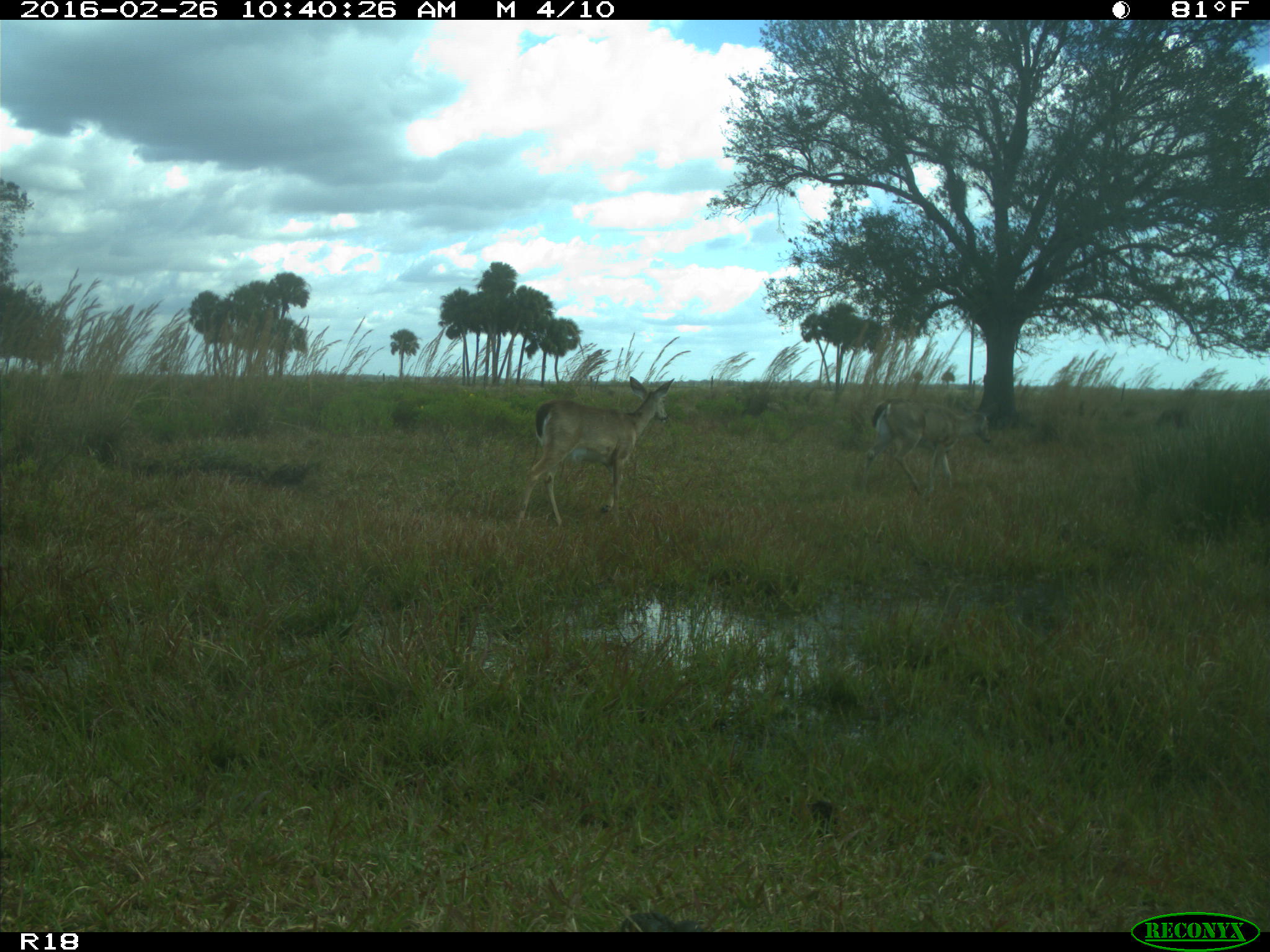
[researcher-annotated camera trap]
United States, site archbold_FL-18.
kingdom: Animalia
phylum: Chordata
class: Mammalia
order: Artiodactyla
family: Cervidae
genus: Odocoileus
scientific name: Odocoileus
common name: deer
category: unidentified deer